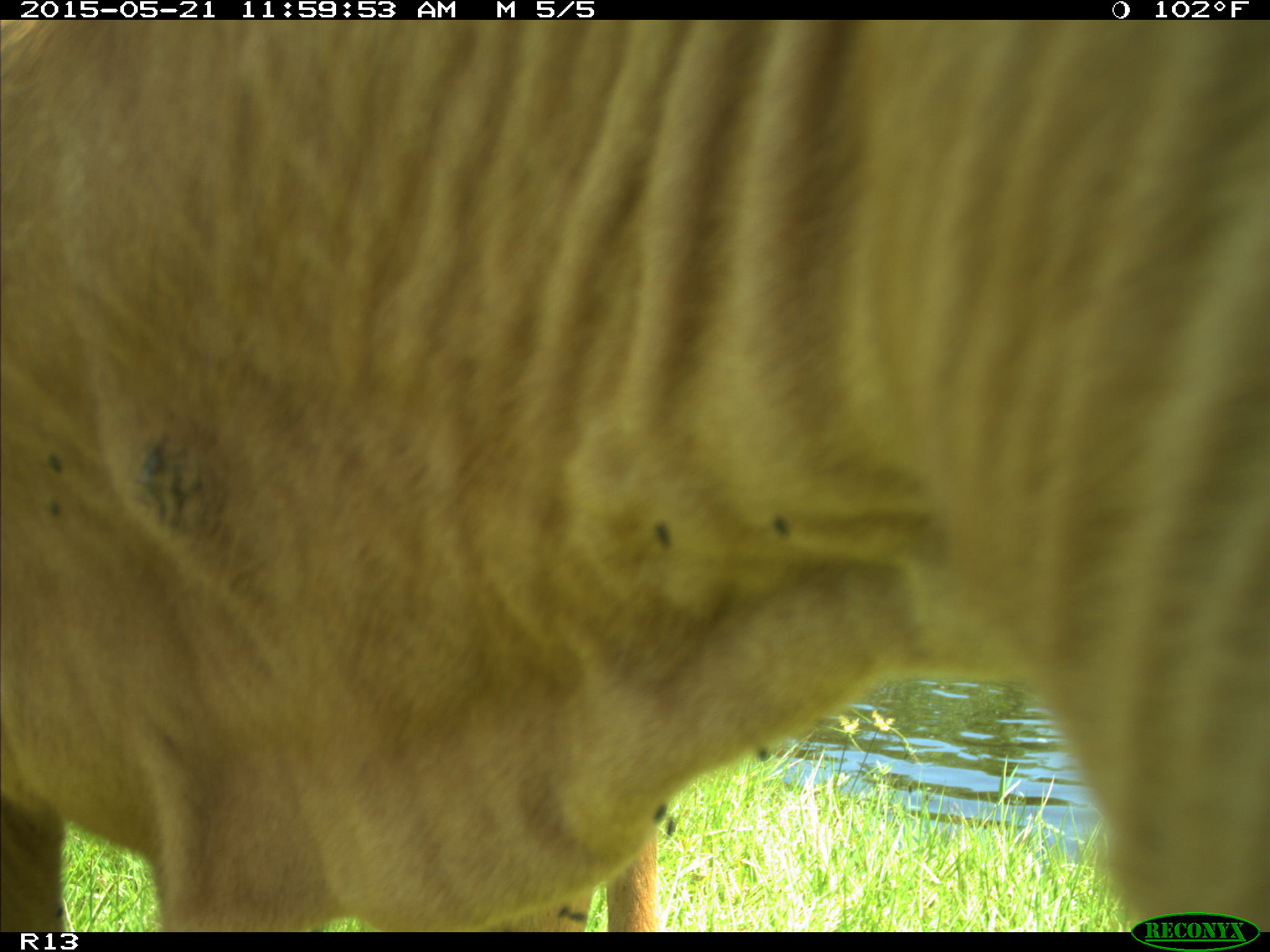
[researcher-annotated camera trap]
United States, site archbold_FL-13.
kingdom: Animalia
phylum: Chordata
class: Mammalia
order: Artiodactyla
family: Bovidae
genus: Bos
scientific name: Bos taurus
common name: domestic cow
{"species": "Bos taurus (domestic cow)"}